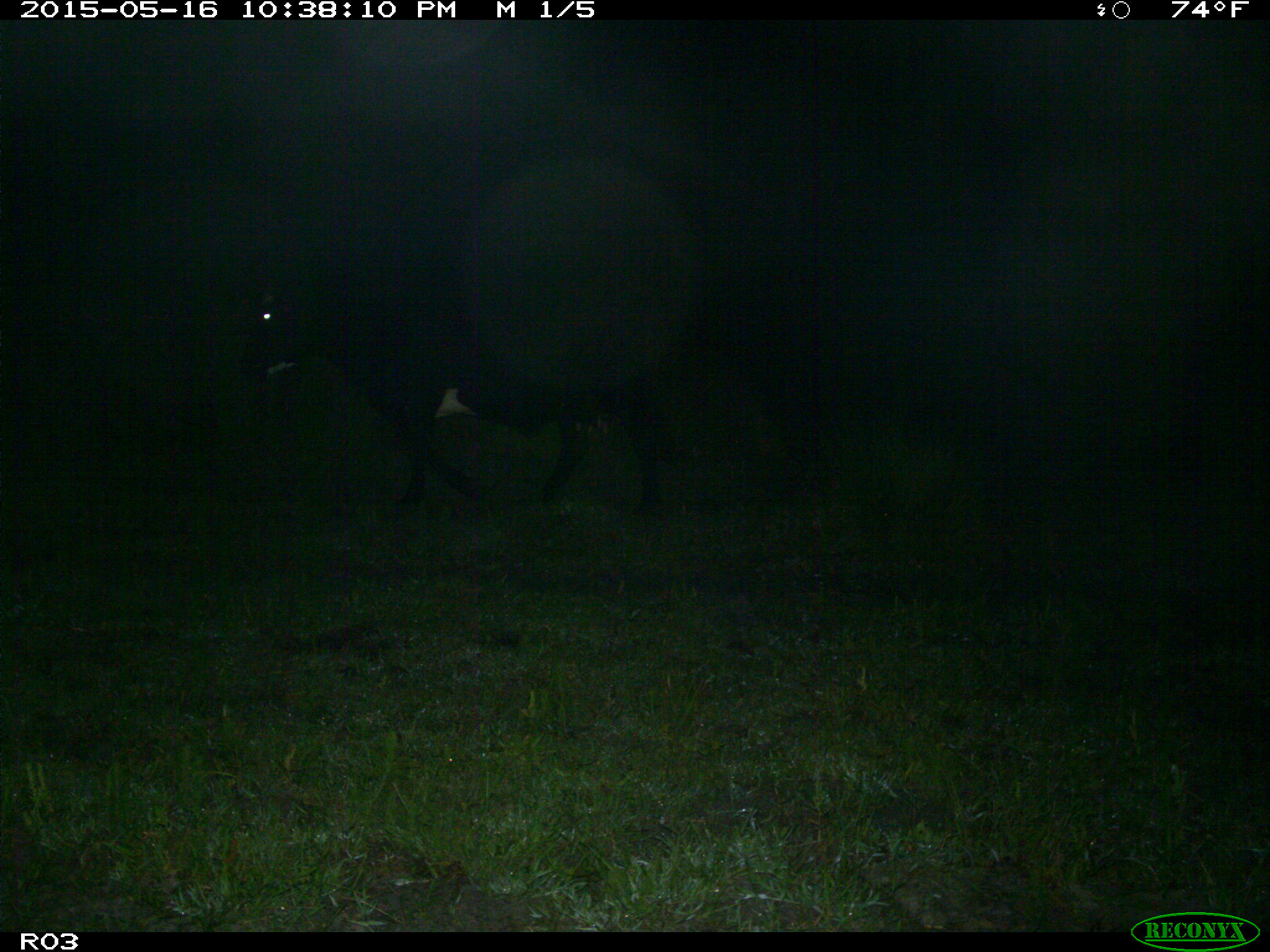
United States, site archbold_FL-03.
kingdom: Animalia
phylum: Chordata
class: Mammalia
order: Artiodactyla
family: Bovidae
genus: Bos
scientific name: Bos taurus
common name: domestic cow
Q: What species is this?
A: Bos taurus (domestic cow).